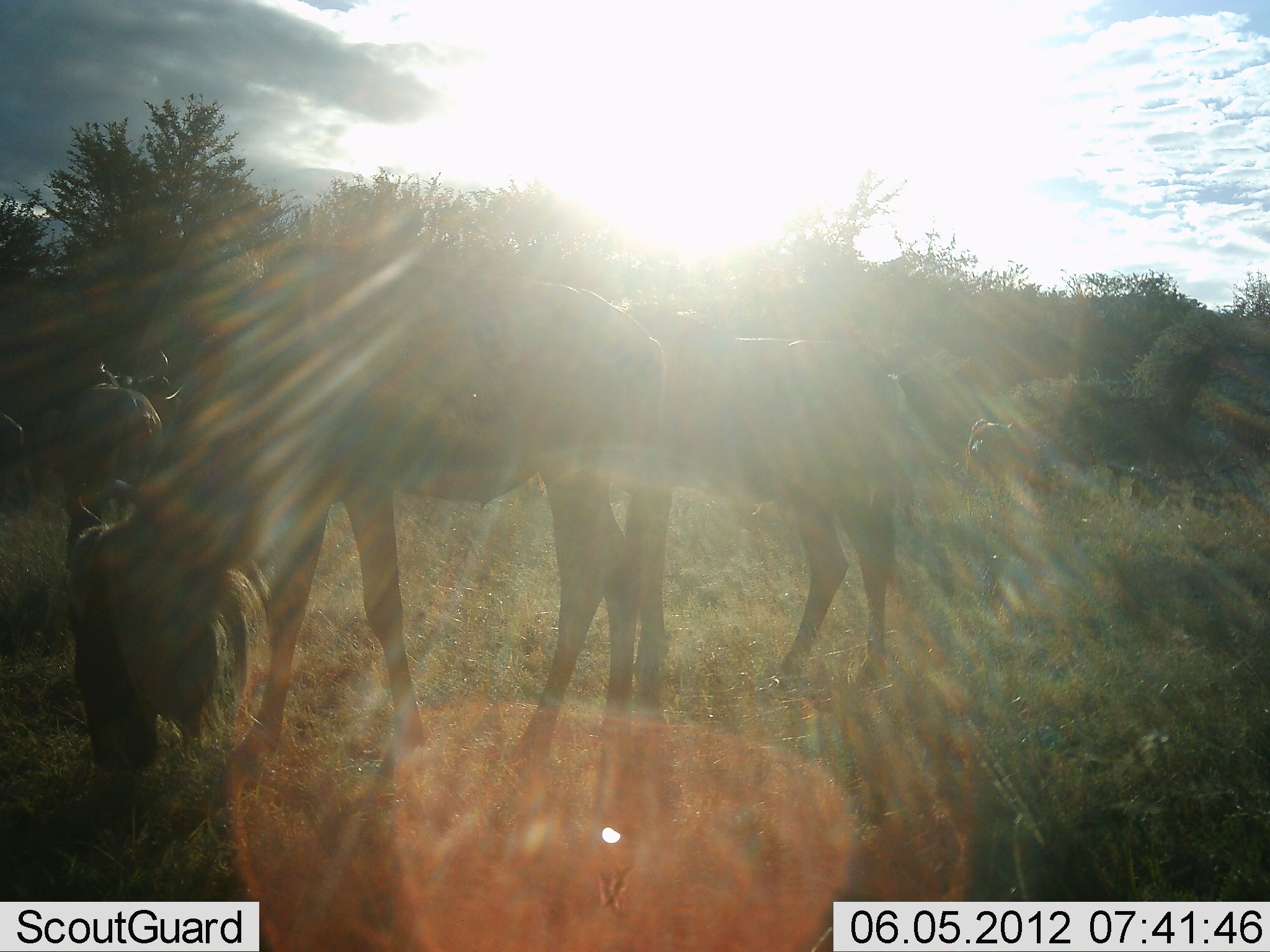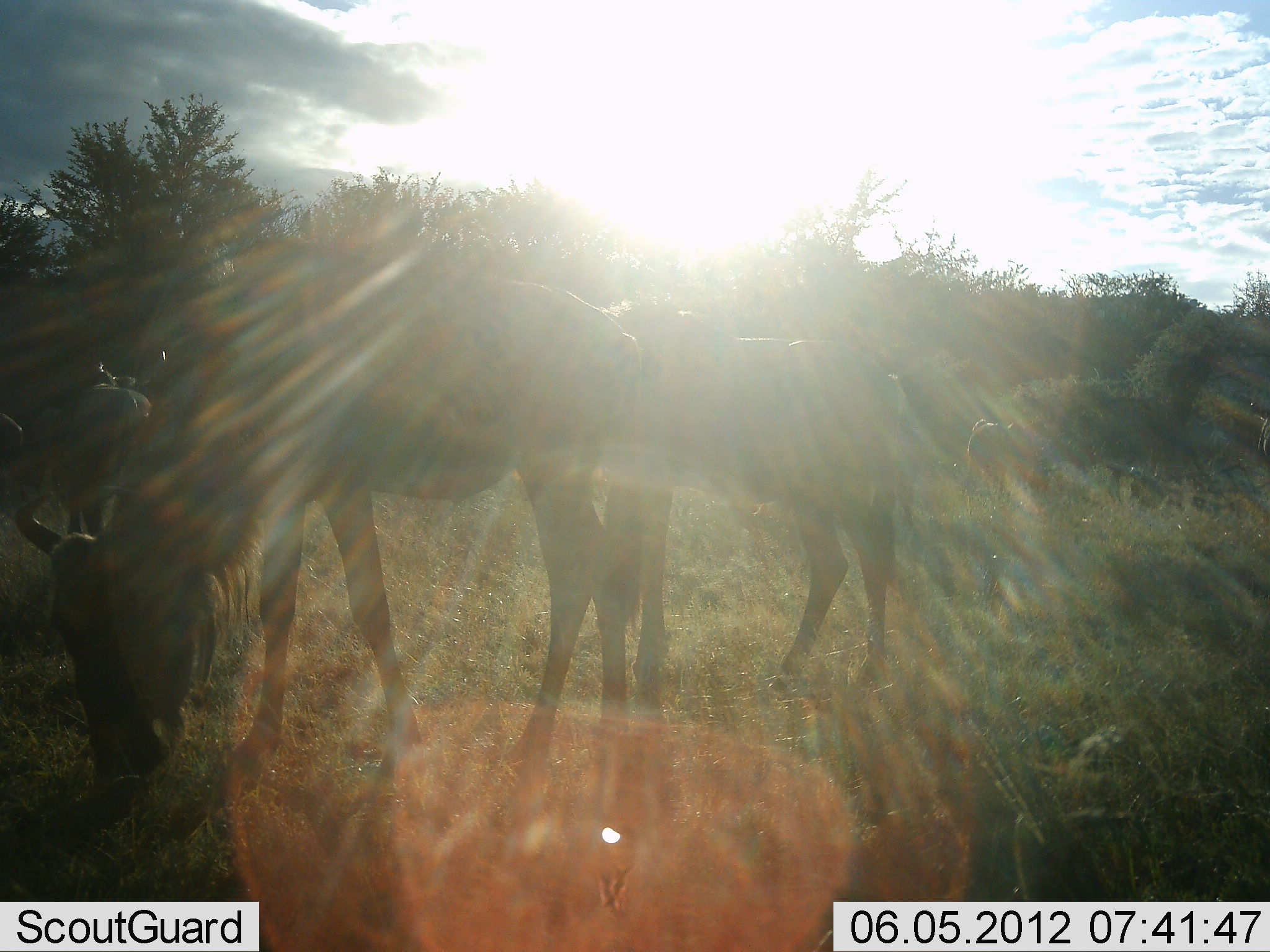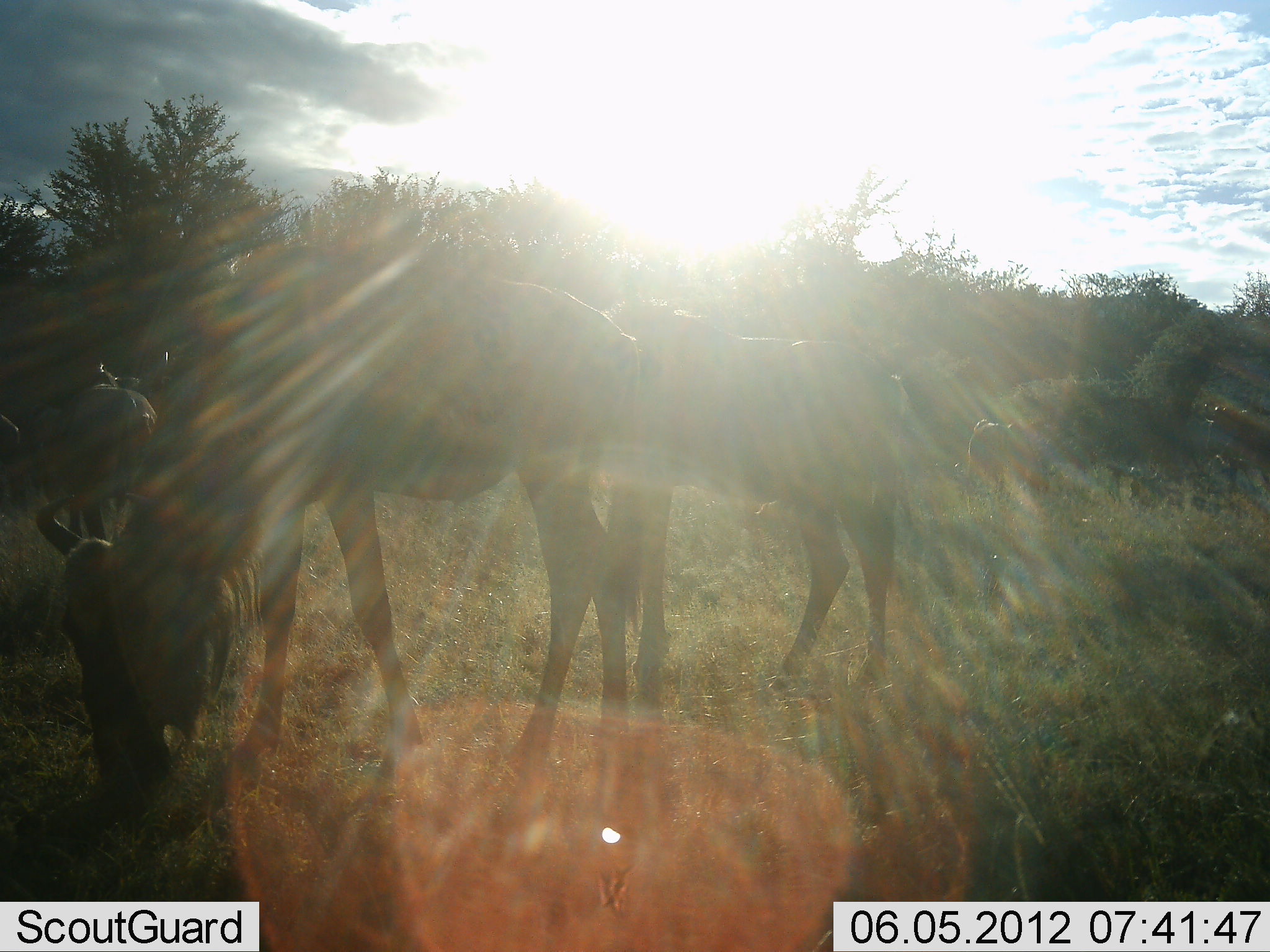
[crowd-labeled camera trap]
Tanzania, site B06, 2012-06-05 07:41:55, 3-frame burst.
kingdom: Animalia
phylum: Chordata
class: Mammalia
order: Artiodactyla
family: Bovidae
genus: Connochaetes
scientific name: Connochaetes taurinus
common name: blue wildebeest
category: wildebeest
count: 5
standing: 40%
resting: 0%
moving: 0%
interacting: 0%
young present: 0%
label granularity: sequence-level